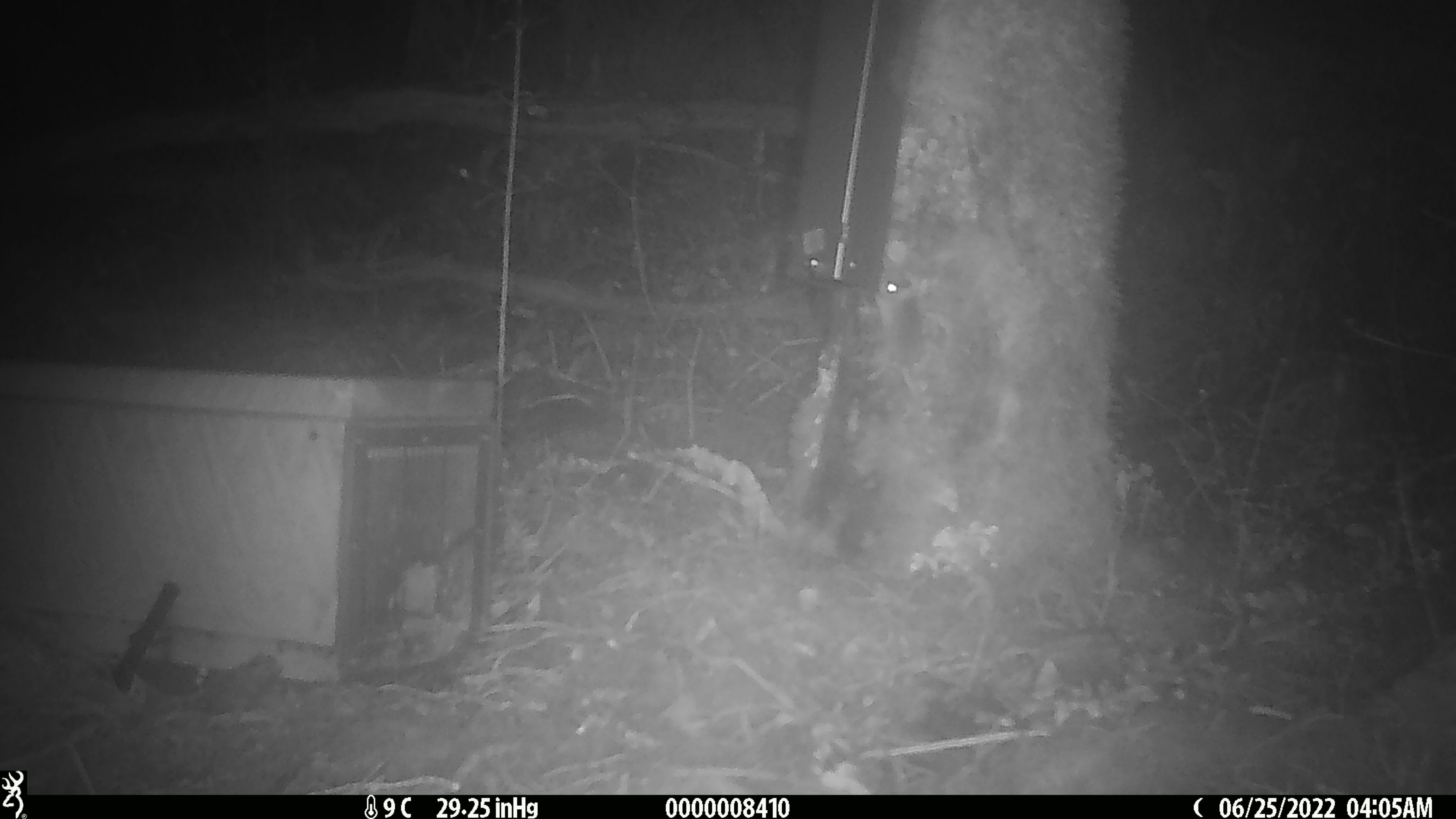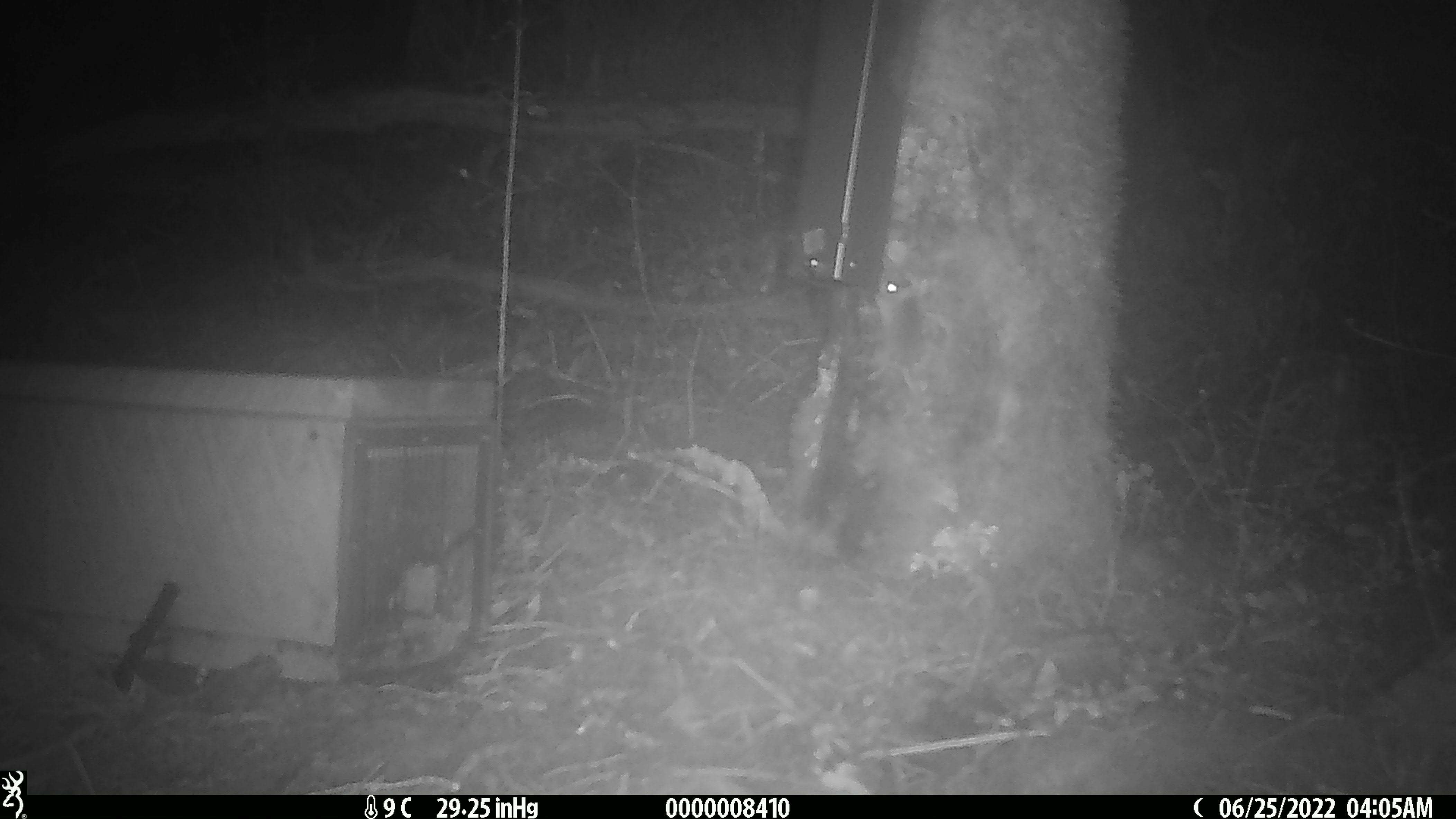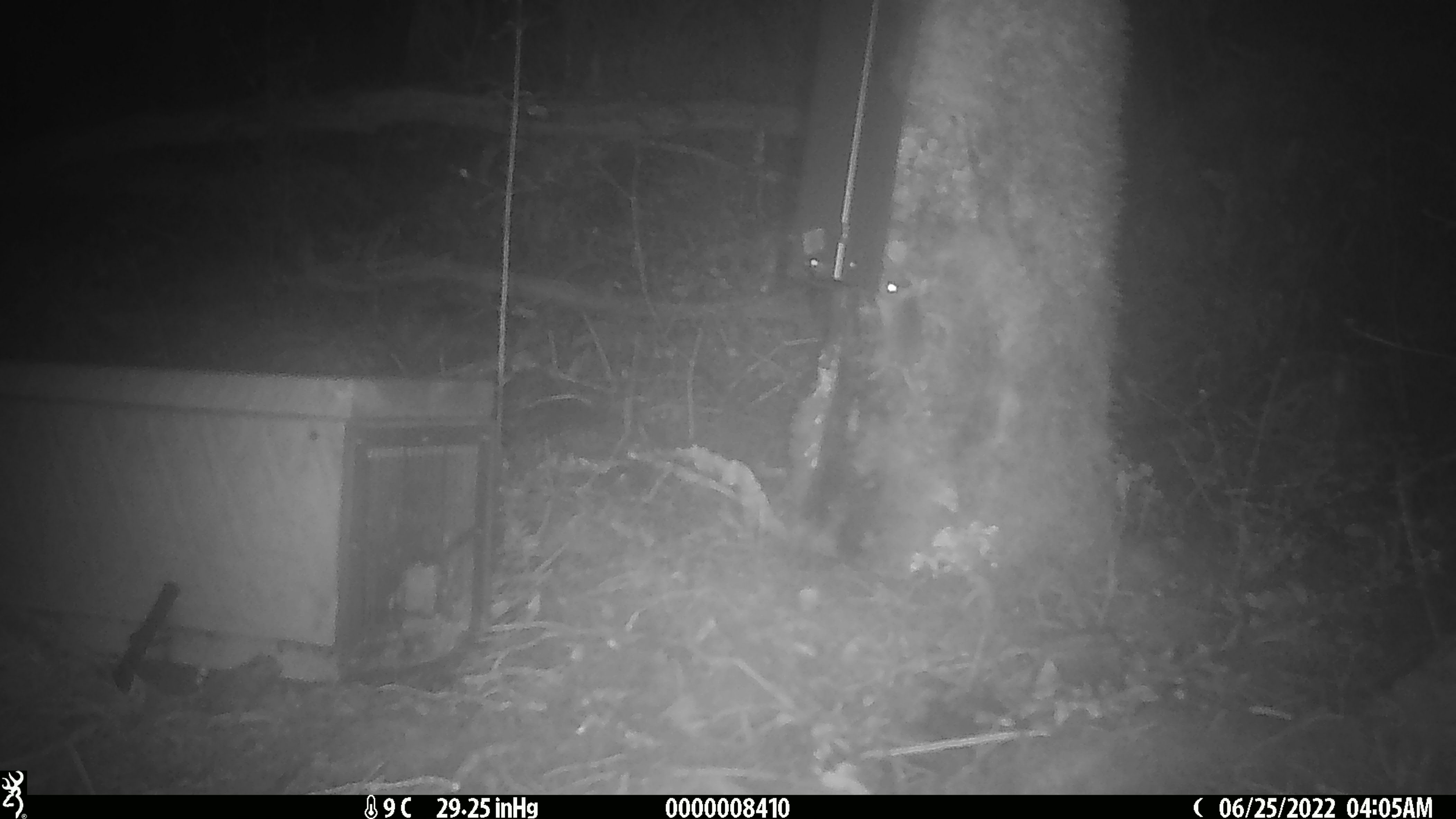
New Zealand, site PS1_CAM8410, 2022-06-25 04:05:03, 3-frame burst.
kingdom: Animalia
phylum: Chordata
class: Mammalia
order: Rodentia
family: Muridae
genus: Mus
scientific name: Mus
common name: mouse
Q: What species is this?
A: Mouse (Mus).